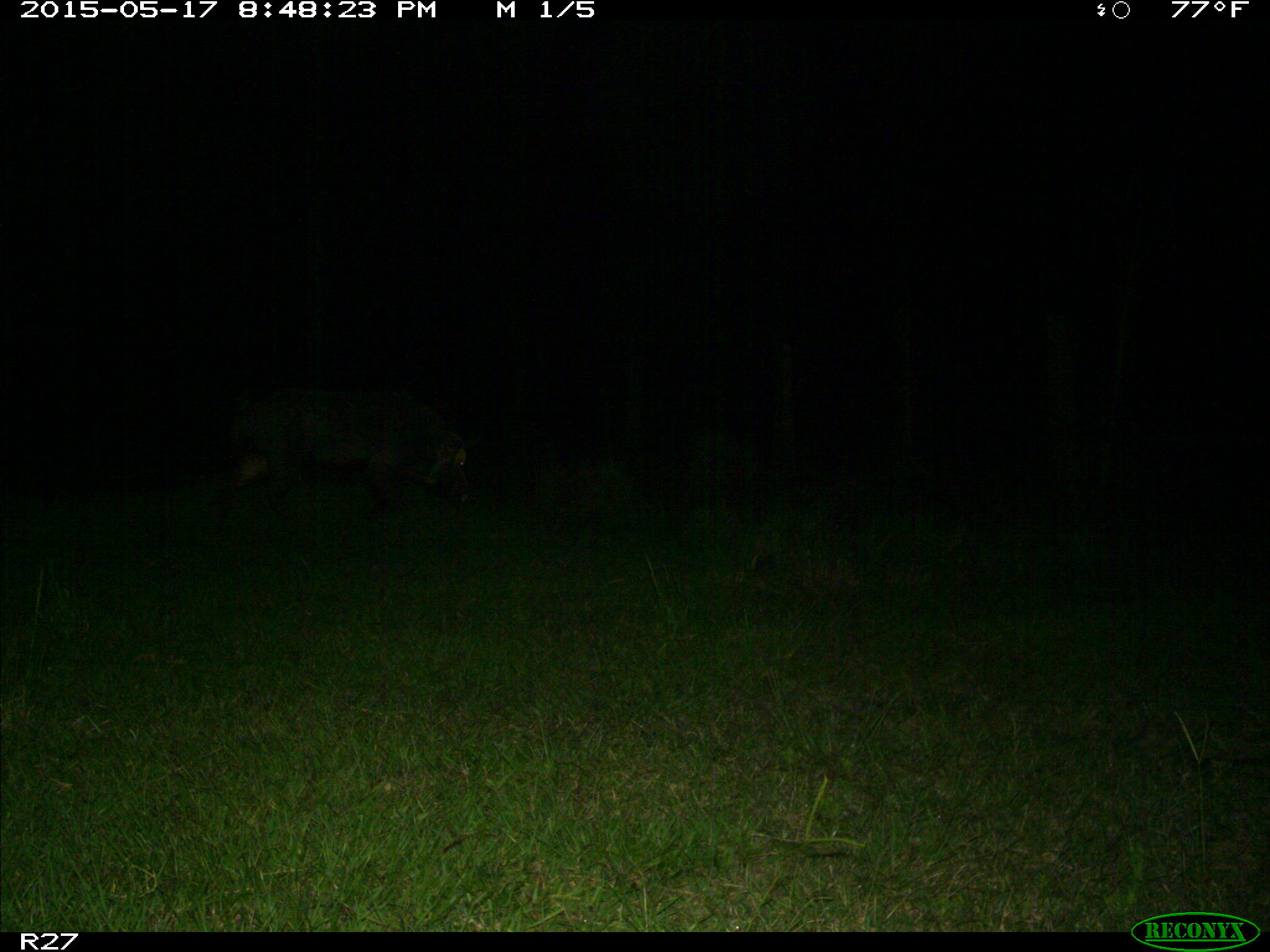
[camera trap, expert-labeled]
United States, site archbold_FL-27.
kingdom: Animalia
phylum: Chordata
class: Mammalia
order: Artiodactyla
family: Suidae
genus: Sus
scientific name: Sus scrofa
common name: wild boar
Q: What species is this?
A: Sus scrofa (wild boar).